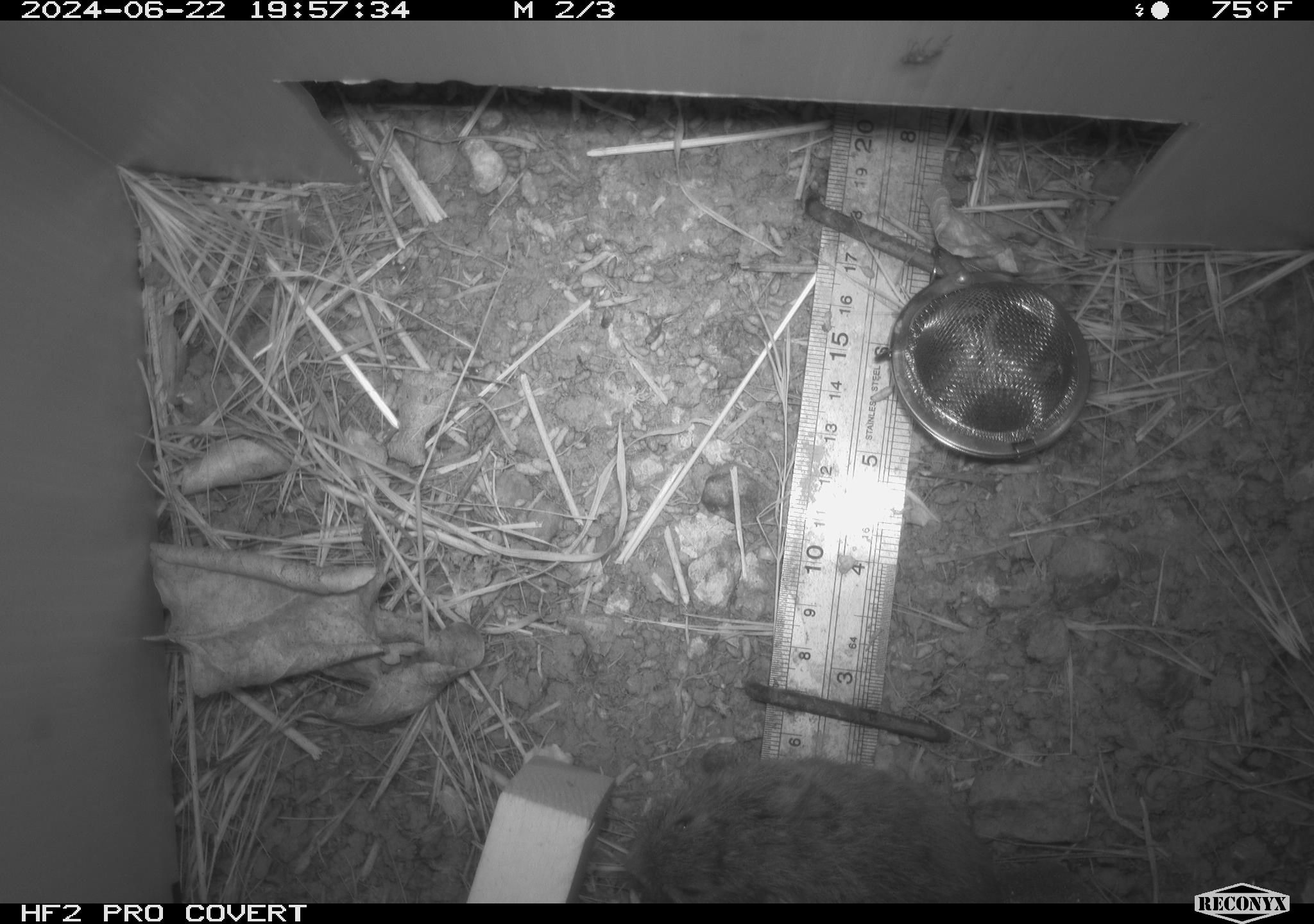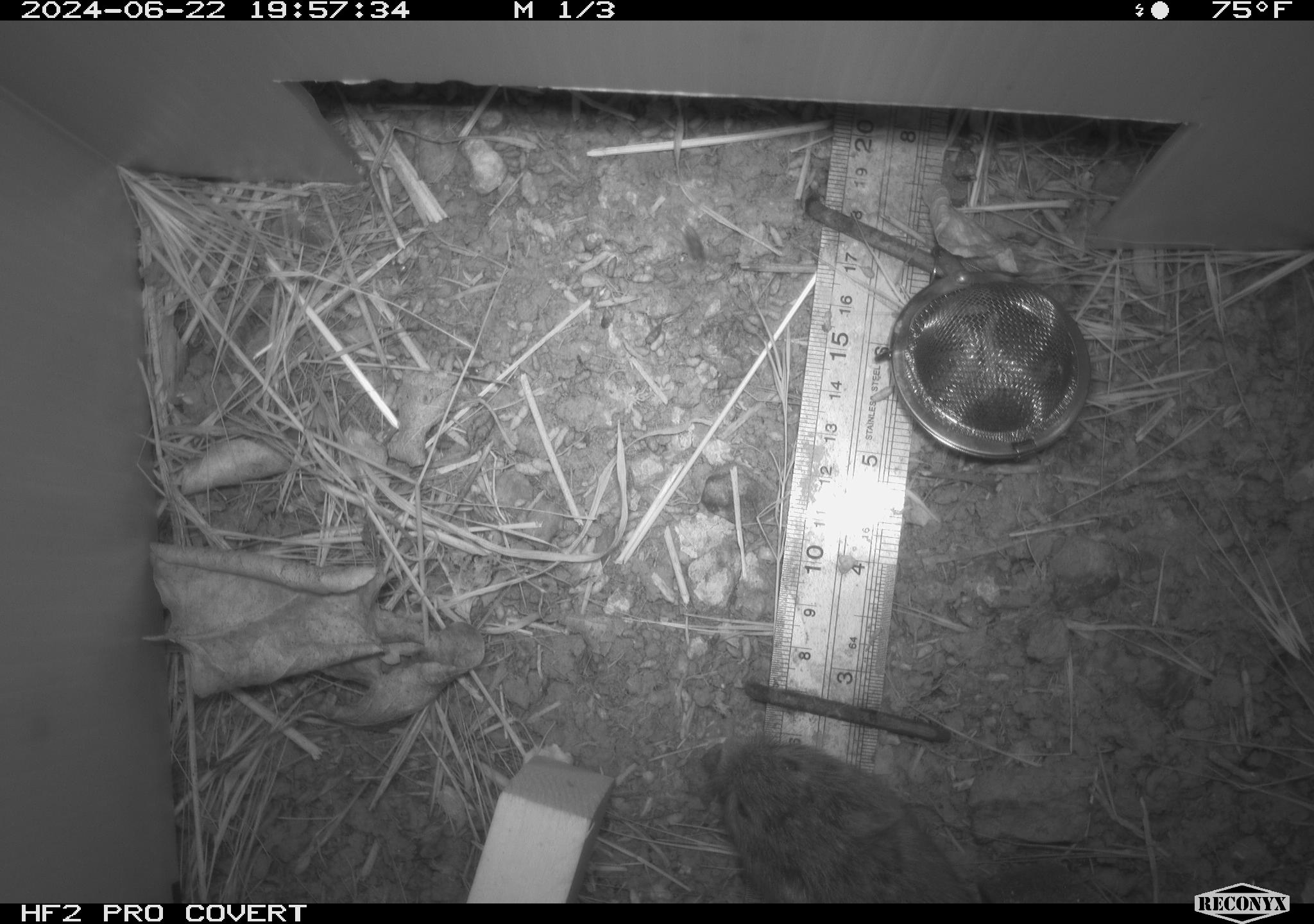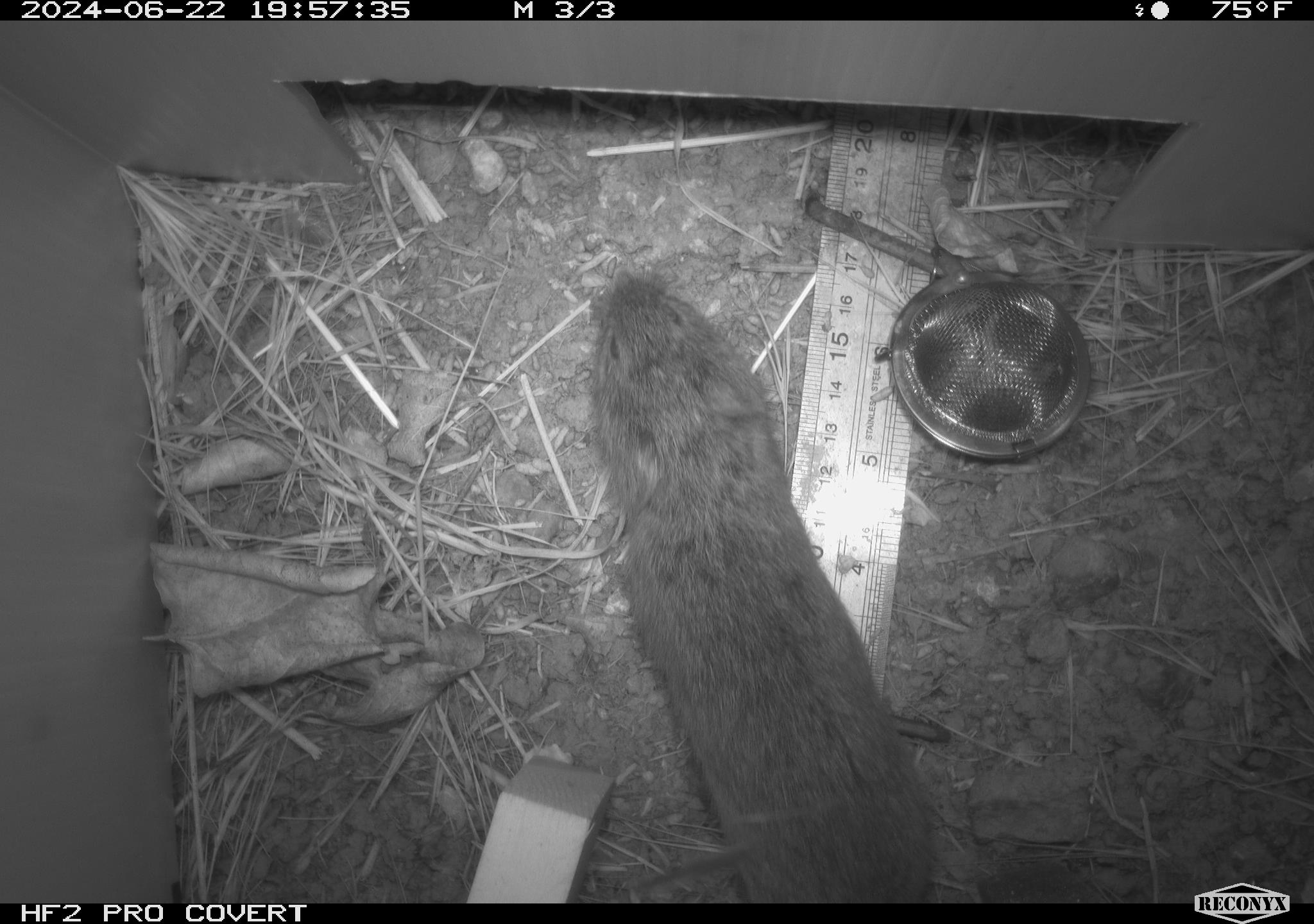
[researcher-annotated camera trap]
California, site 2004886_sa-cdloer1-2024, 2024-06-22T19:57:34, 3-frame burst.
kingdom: Animalia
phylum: Chordata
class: Mammalia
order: Rodentia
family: Cricetidae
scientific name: Arvicolinae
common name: voles, lemmings, and muskrats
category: arvicolinae subfamily